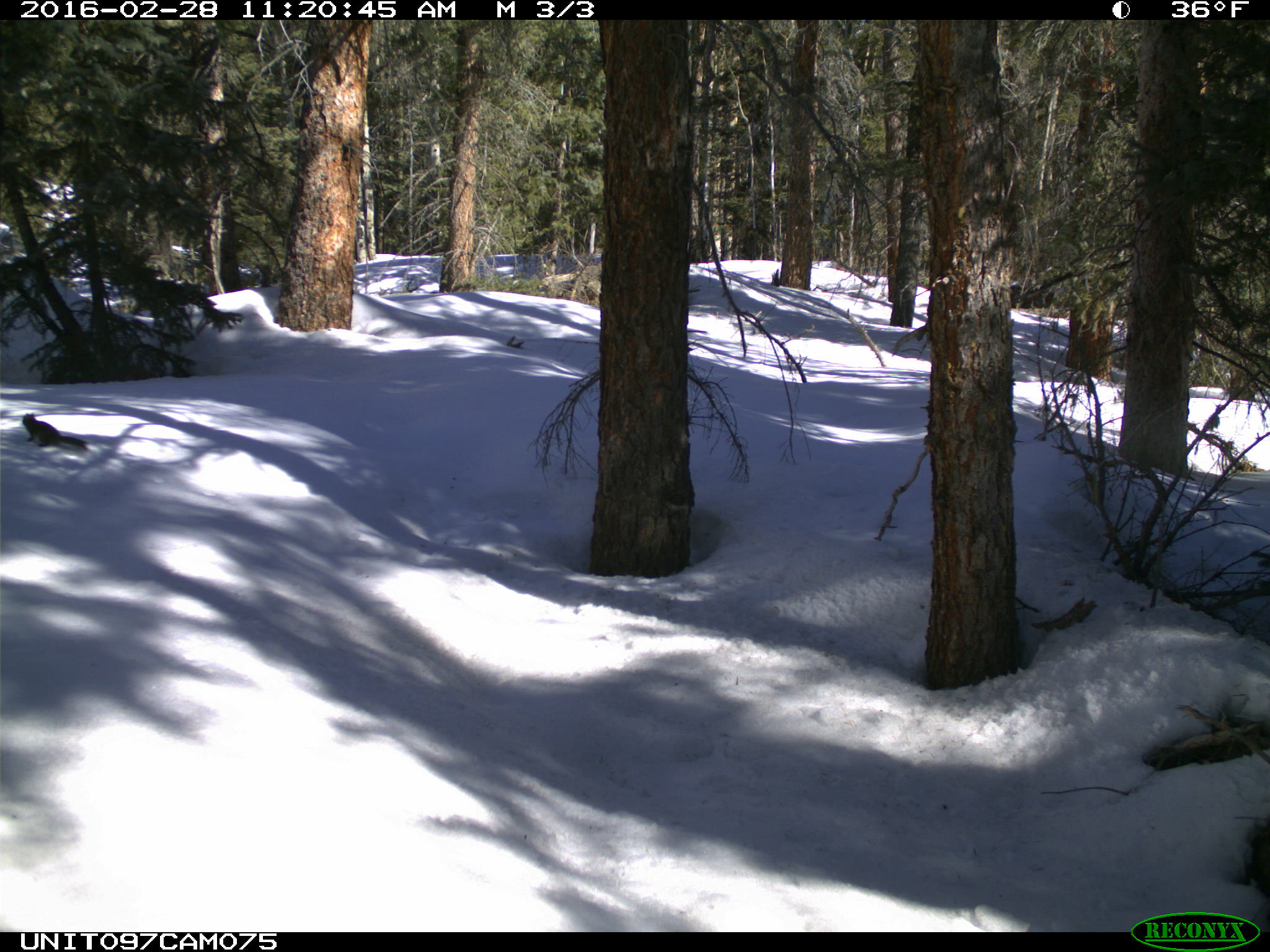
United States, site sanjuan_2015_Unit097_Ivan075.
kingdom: Animalia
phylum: Chordata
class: Mammalia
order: Rodentia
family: Sciuridae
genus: Tamiasciurus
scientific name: Tamiasciurus hudsonicus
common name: american red squirrel